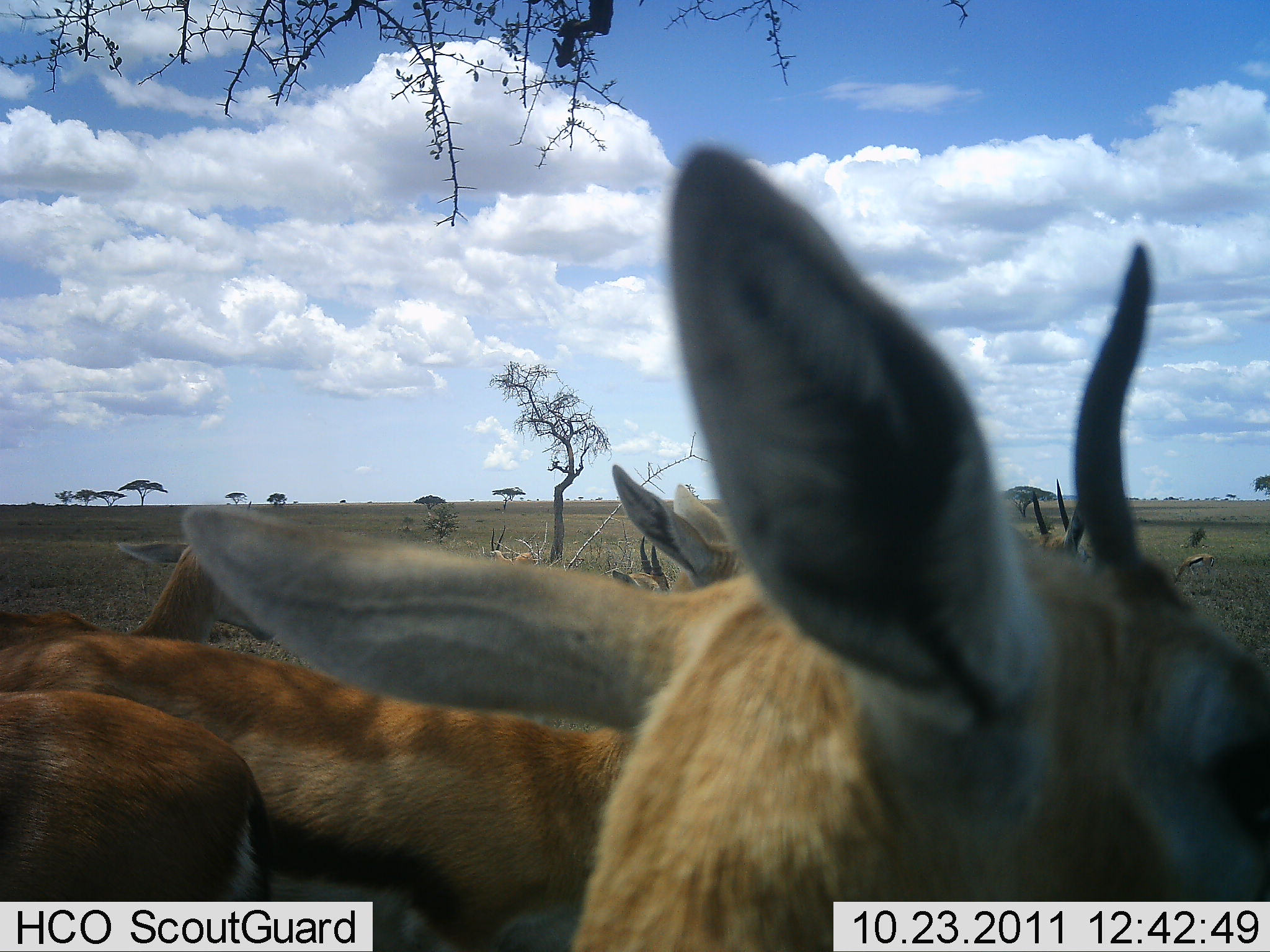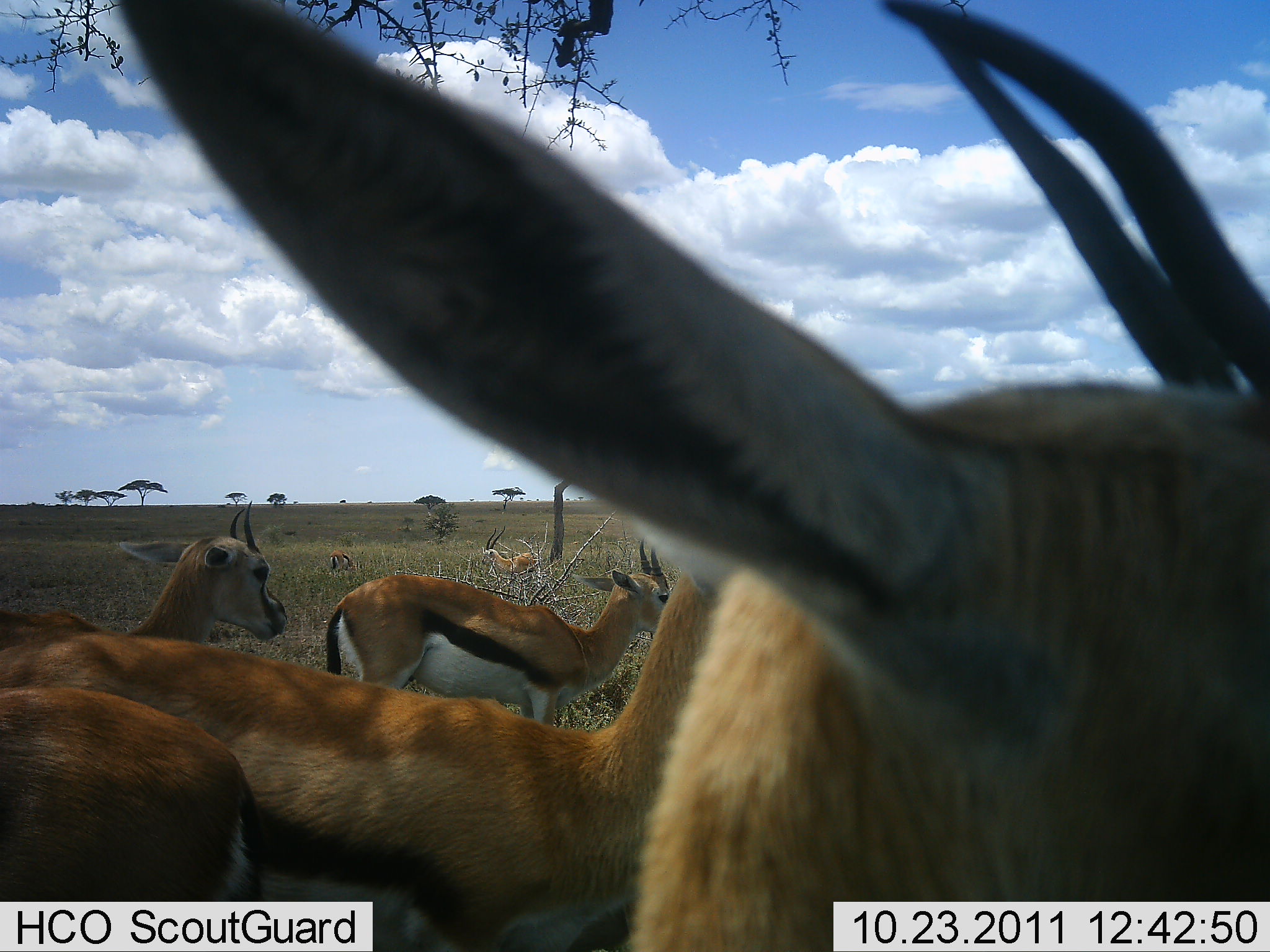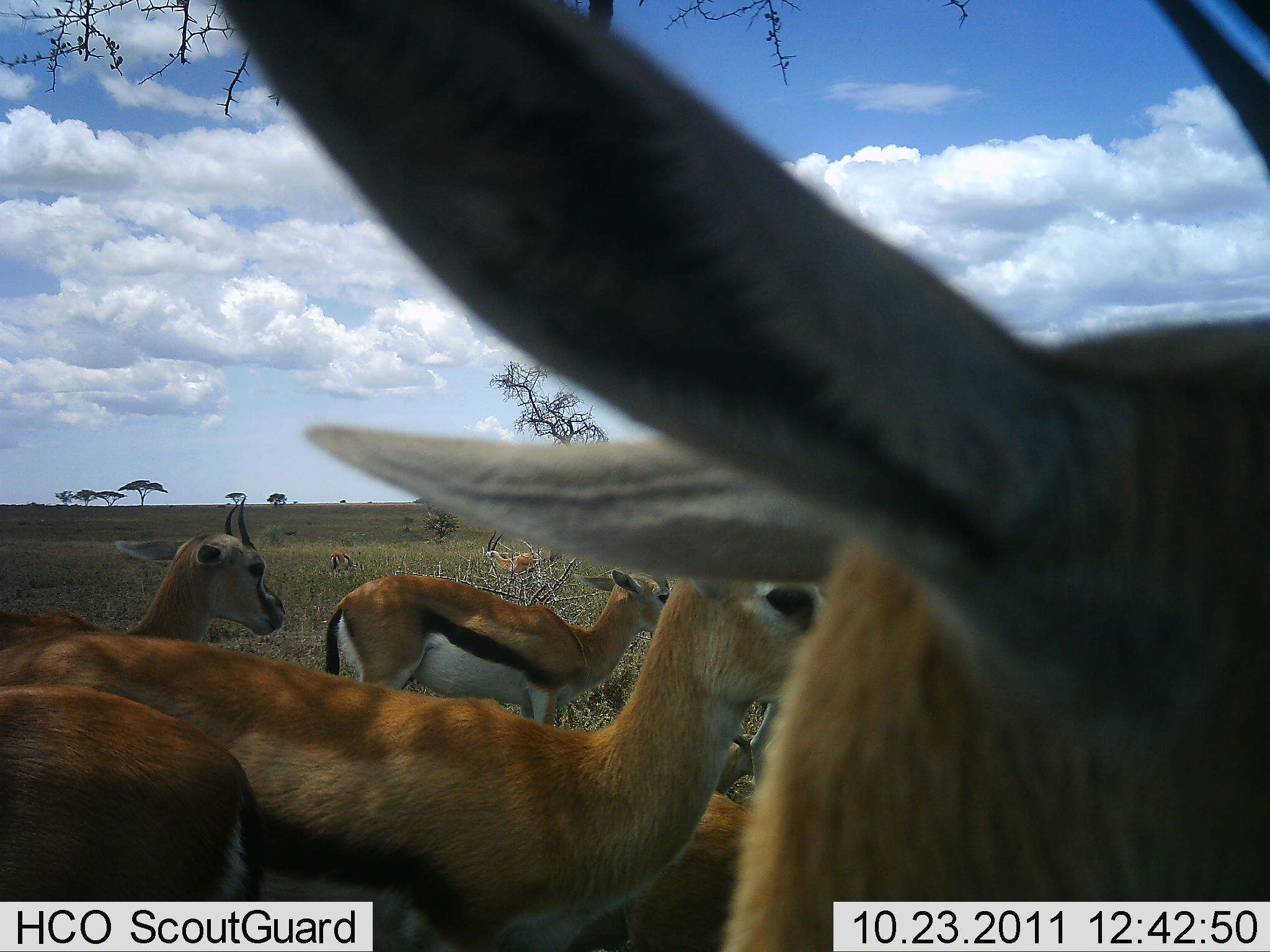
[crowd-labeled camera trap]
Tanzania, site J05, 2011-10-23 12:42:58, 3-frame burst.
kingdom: Animalia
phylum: Chordata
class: Mammalia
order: Artiodactyla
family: Bovidae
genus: Eudorcas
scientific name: Eudorcas thomsonii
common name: thomson's gazelle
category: gazellethomsons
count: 7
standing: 77%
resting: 15%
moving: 23%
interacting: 0%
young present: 0%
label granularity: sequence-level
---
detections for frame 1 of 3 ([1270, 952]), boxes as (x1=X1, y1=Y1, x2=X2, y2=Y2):
animal: (x1=181, y1=158, x2=1268, y2=952); (x1=0, y1=546, x2=630, y2=951); (x1=3, y1=688, x2=267, y2=901); (x1=1027, y1=478, x2=1089, y2=560); (x1=613, y1=537, x2=670, y2=593); (x1=1173, y1=553, x2=1215, y2=585)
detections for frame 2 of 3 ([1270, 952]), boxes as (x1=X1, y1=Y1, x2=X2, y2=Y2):
animal: (x1=116, y1=1, x2=1270, y2=950); (x1=1, y1=562, x2=701, y2=952); (x1=1, y1=686, x2=266, y2=952); (x1=324, y1=538, x2=675, y2=726); (x1=0, y1=497, x2=286, y2=671)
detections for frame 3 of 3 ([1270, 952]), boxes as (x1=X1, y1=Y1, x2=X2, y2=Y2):
animal: (x1=214, y1=2, x2=1270, y2=952); (x1=0, y1=570, x2=817, y2=945); (x1=2, y1=682, x2=257, y2=949); (x1=323, y1=571, x2=679, y2=728); (x1=2, y1=496, x2=283, y2=640)